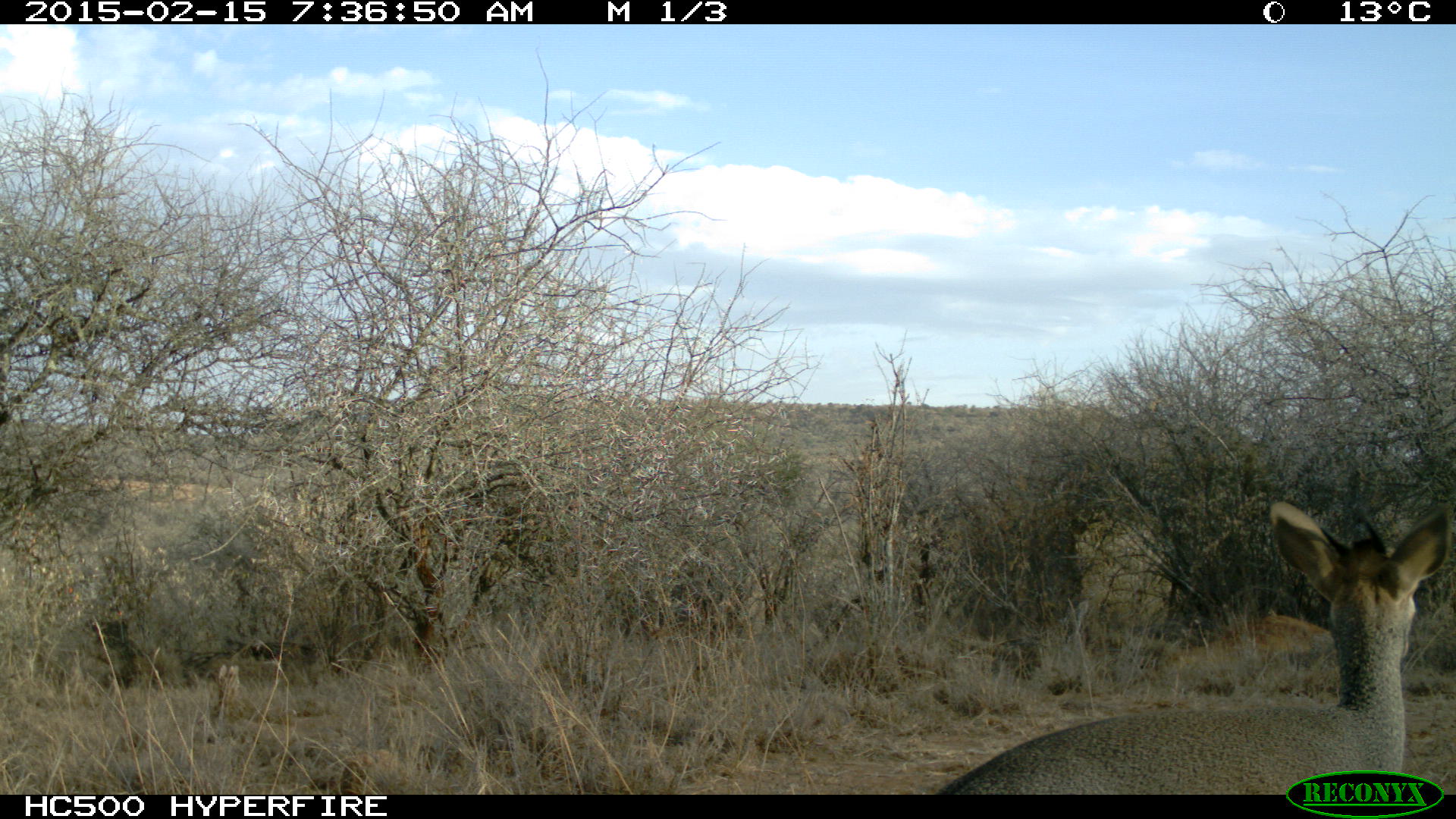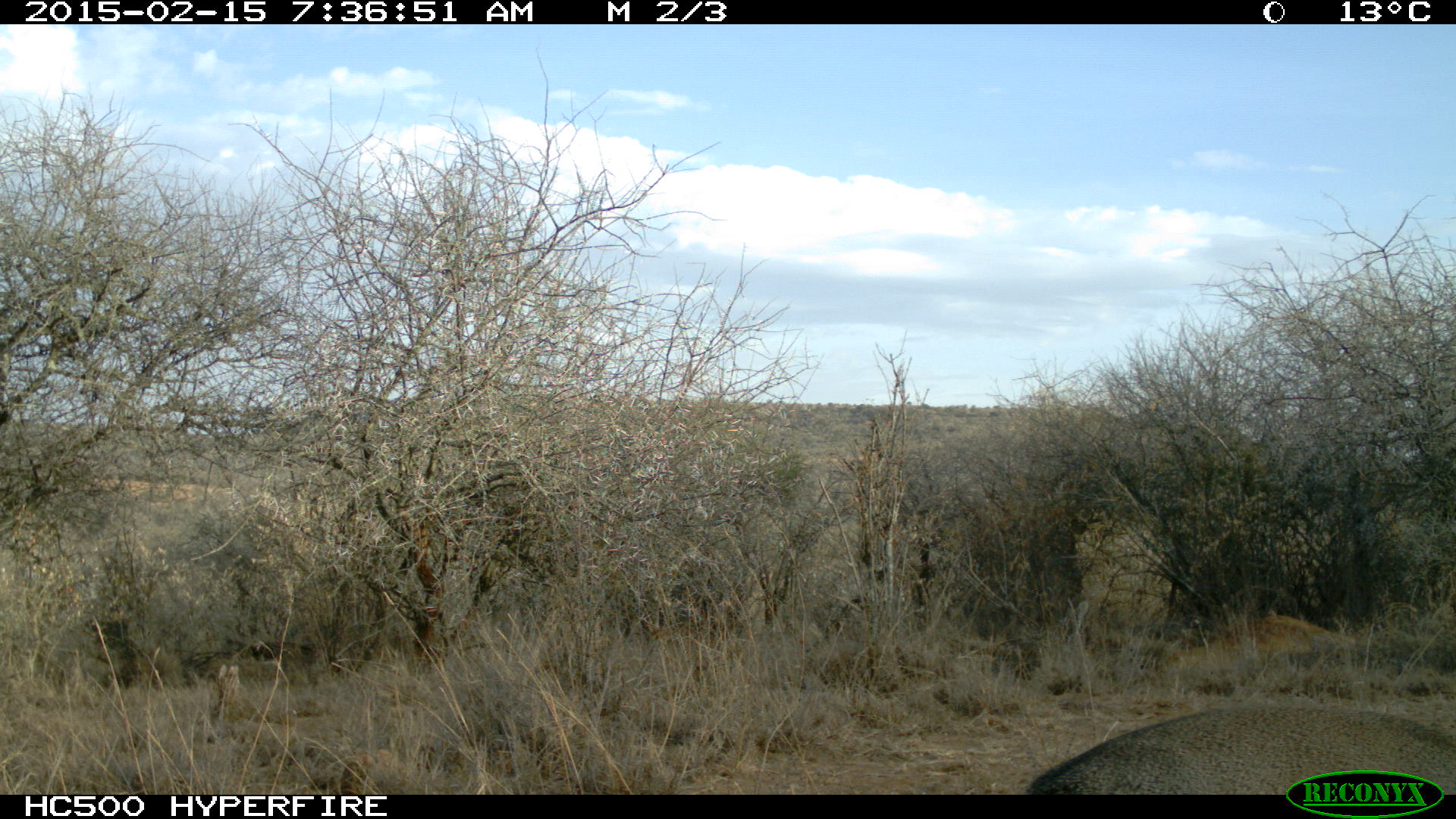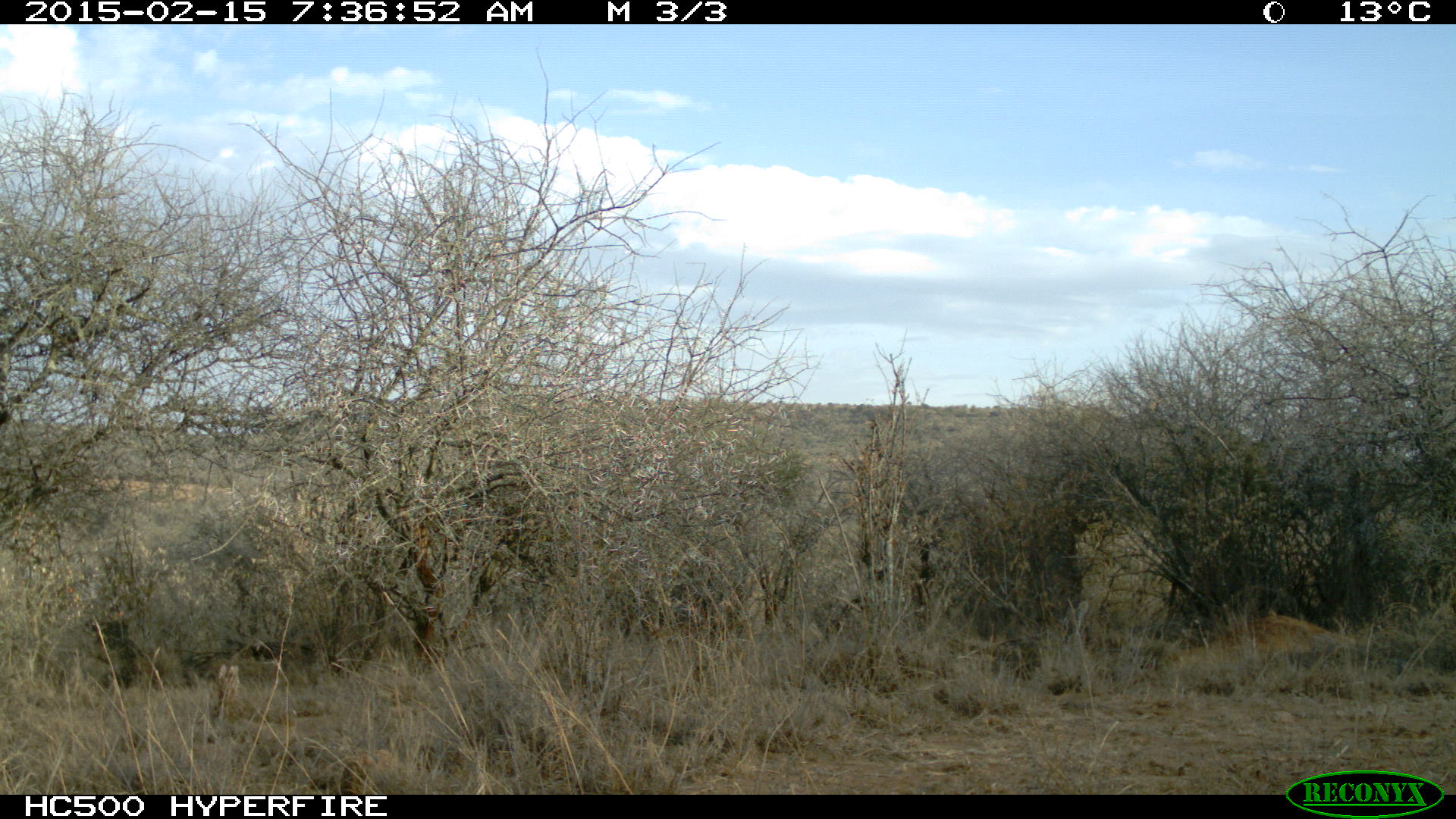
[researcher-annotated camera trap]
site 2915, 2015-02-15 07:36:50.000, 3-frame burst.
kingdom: Animalia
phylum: Chordata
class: Mammalia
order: Artiodactyla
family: Bovidae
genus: Madoqua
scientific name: Madoqua guentheri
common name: günther's dik-dik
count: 1